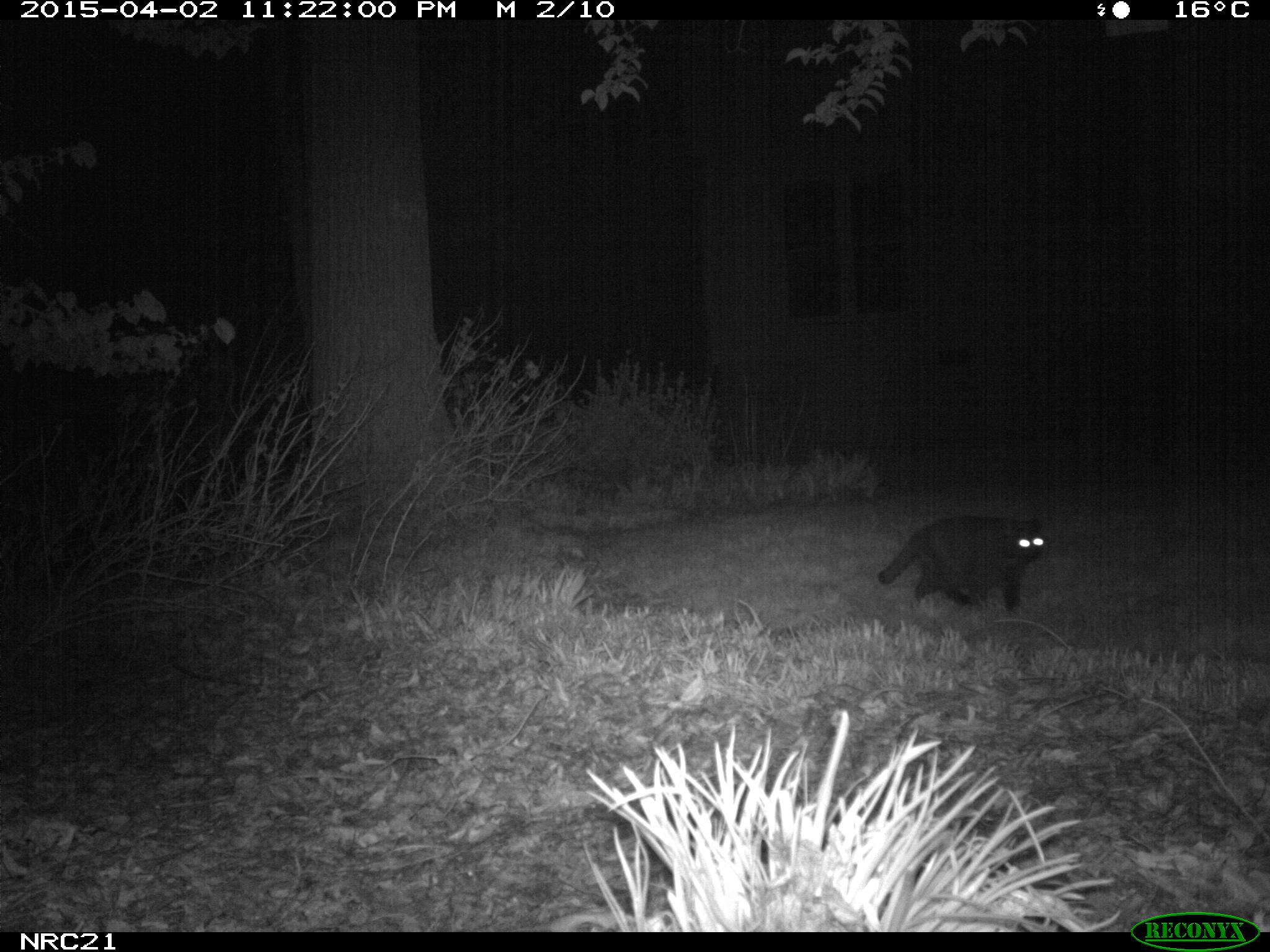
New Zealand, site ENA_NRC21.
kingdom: Animalia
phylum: Chordata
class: Mammalia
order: Carnivora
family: Felidae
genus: Felis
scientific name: Felis catus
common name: domestic cat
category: cat